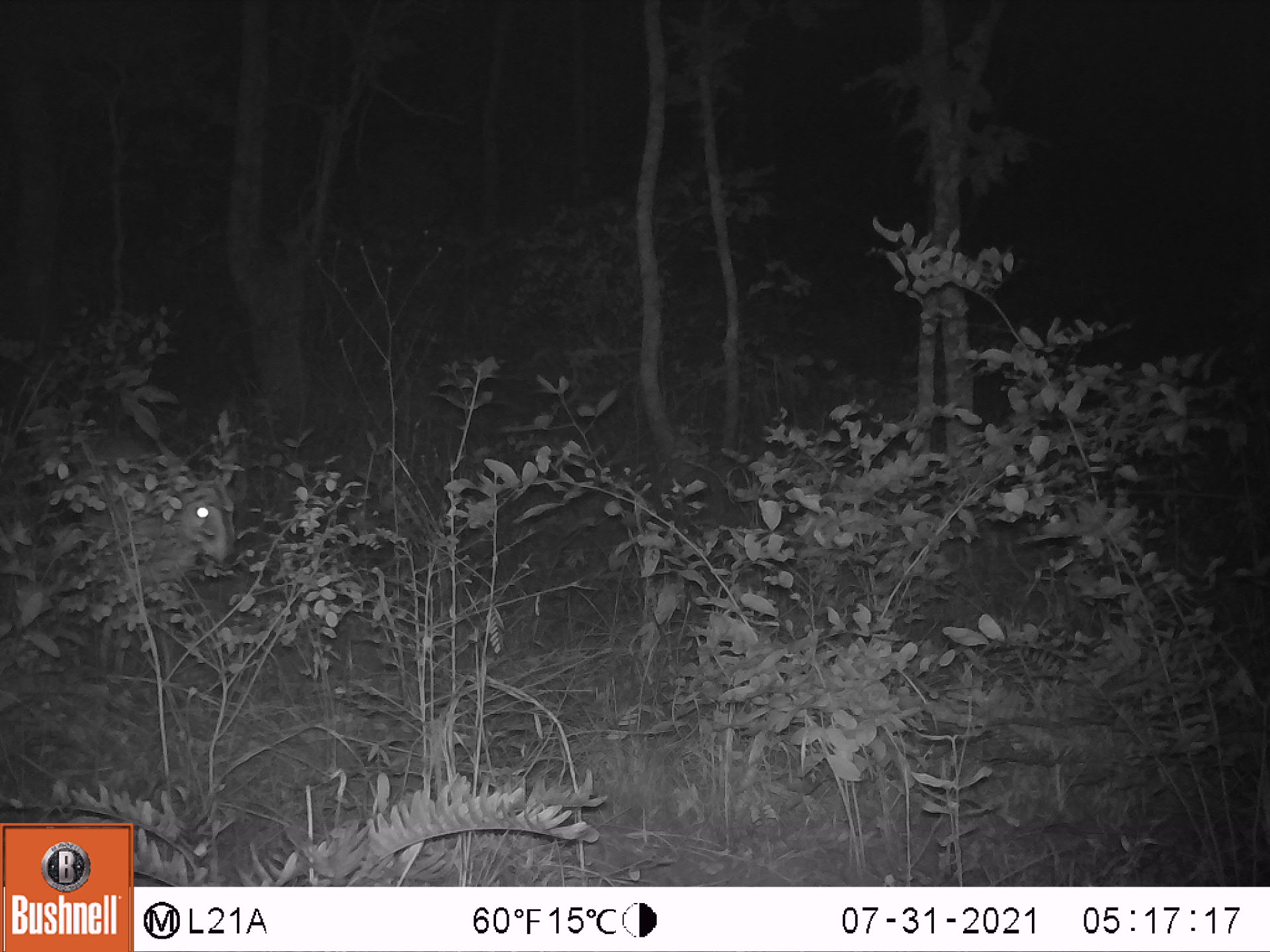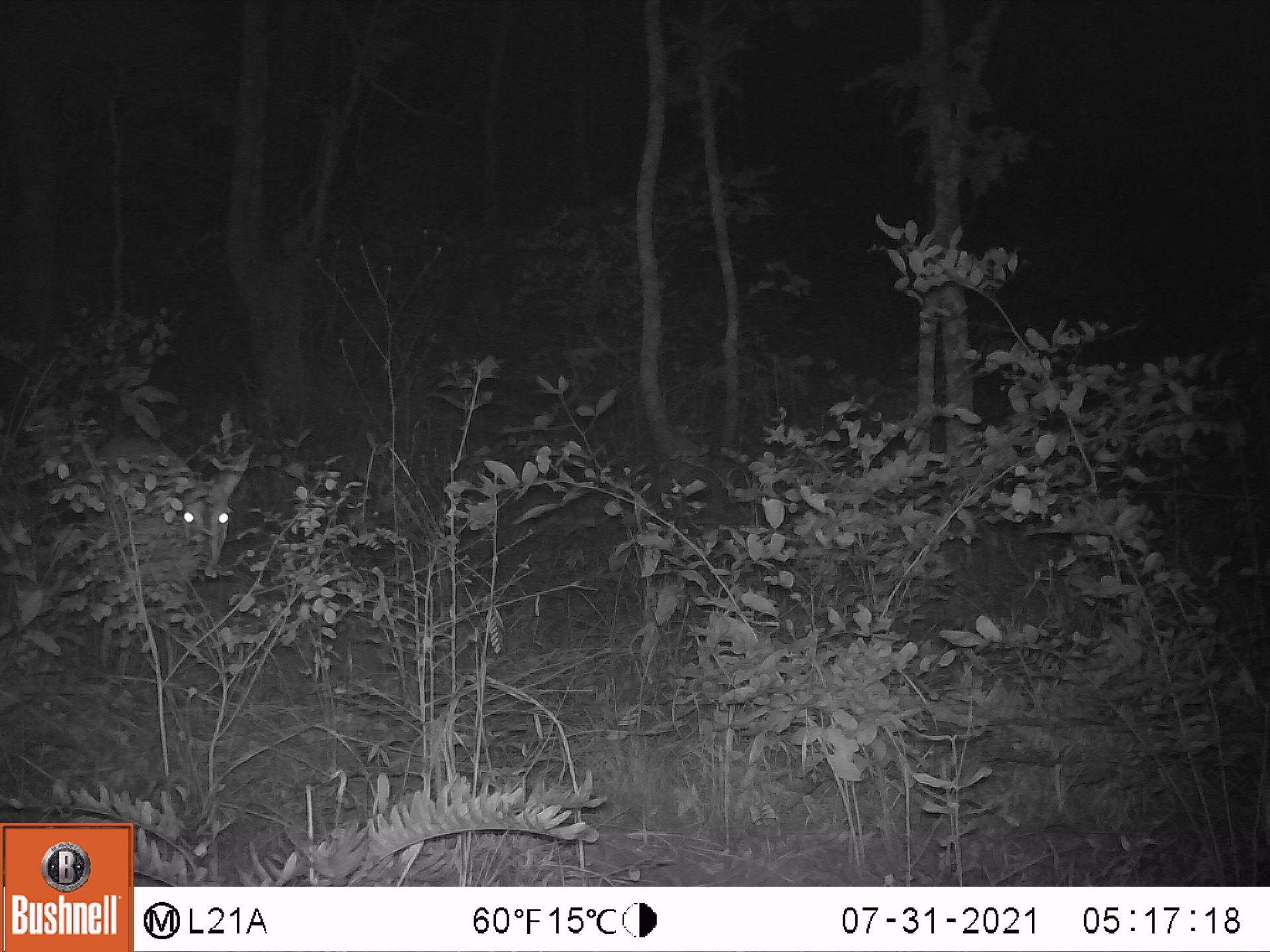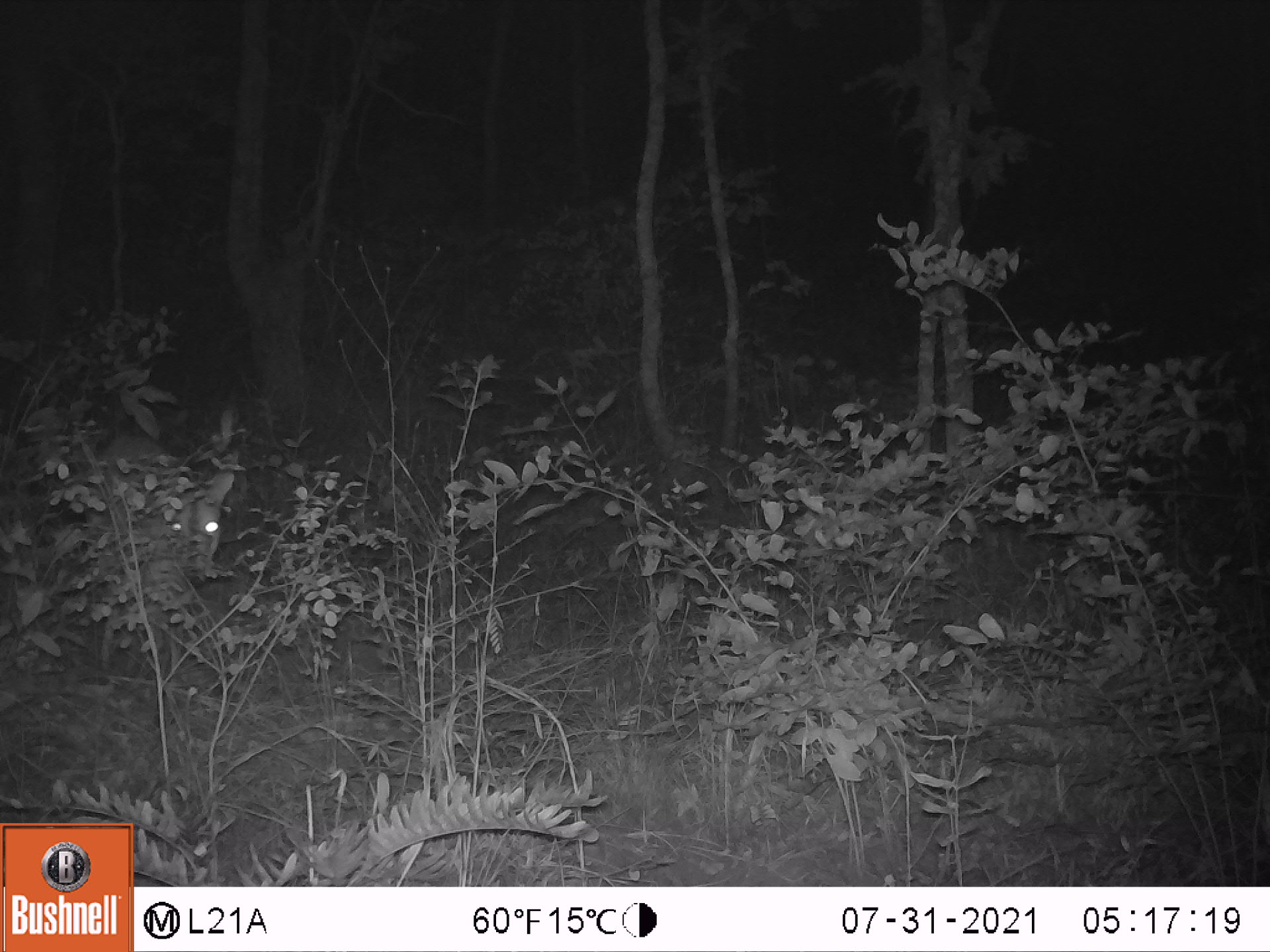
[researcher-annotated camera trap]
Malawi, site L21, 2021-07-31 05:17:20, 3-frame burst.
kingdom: Animalia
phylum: Chordata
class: Mammalia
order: Artiodactyla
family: Bovidae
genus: Sylvicapra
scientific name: Sylvicapra grimmia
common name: common duiker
Common duiker (Sylvicapra grimmia), count 1.